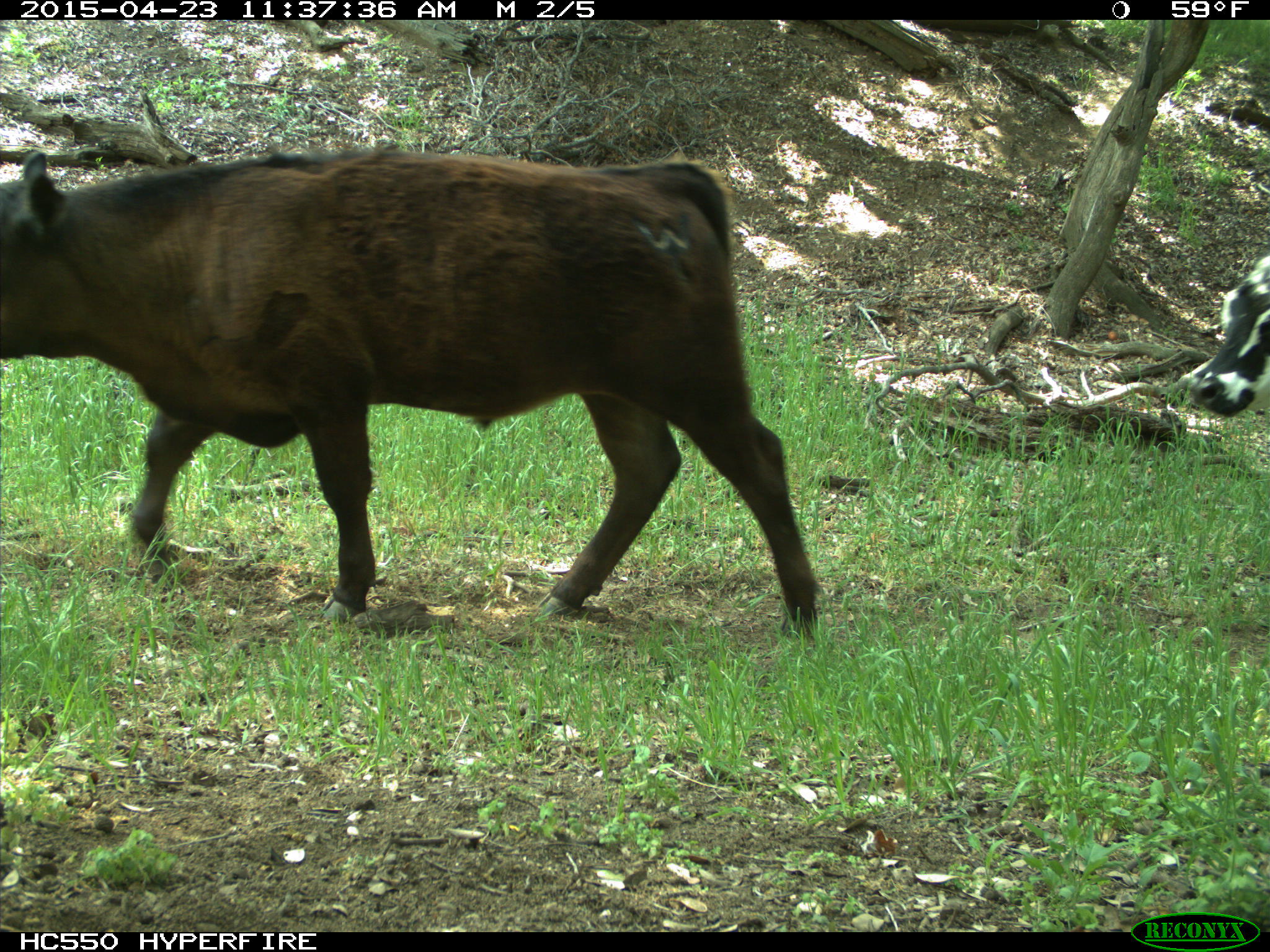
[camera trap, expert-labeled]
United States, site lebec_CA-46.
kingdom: Animalia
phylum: Chordata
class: Mammalia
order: Artiodactyla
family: Bovidae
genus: Bos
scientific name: Bos taurus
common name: domestic cow